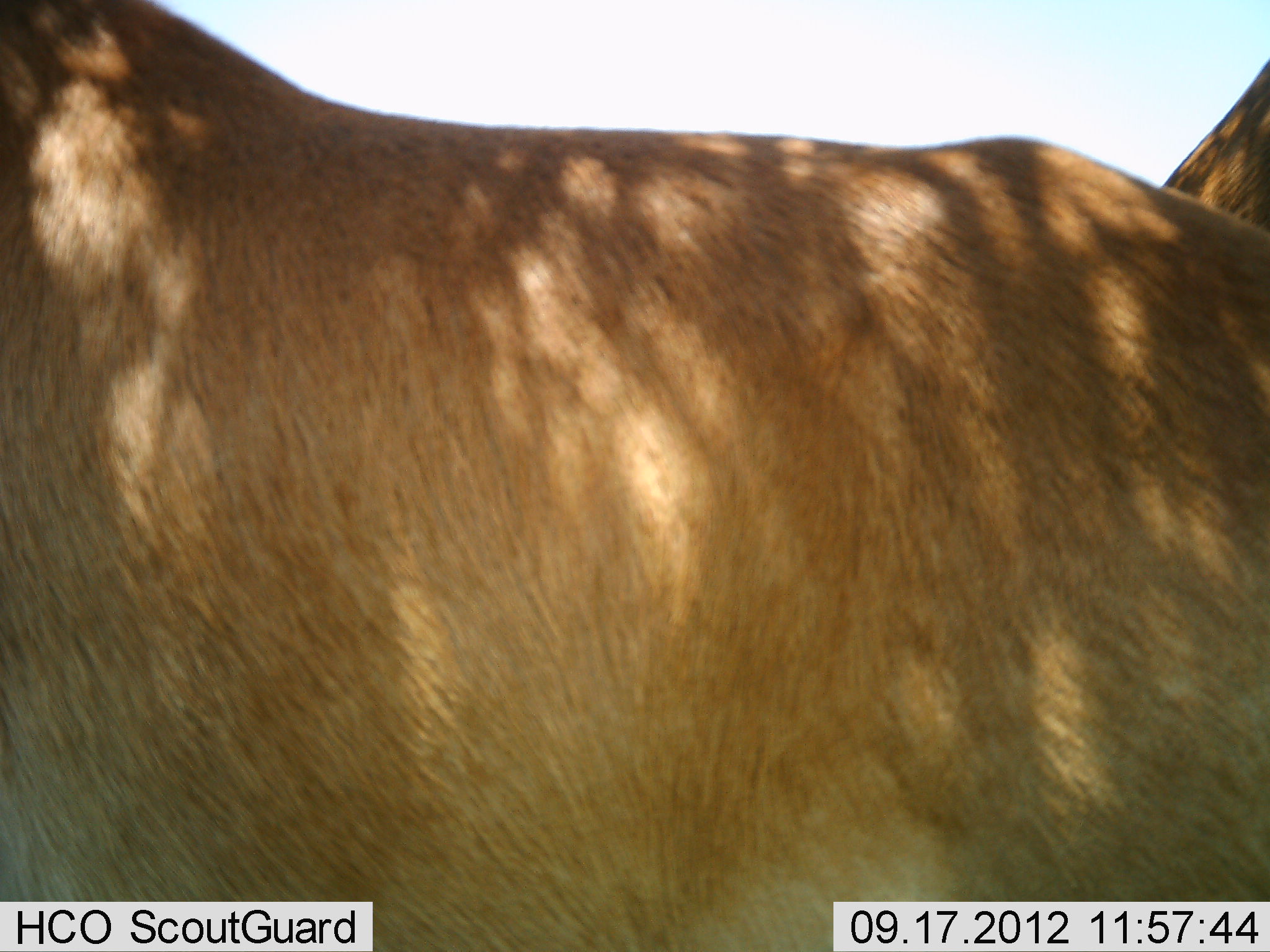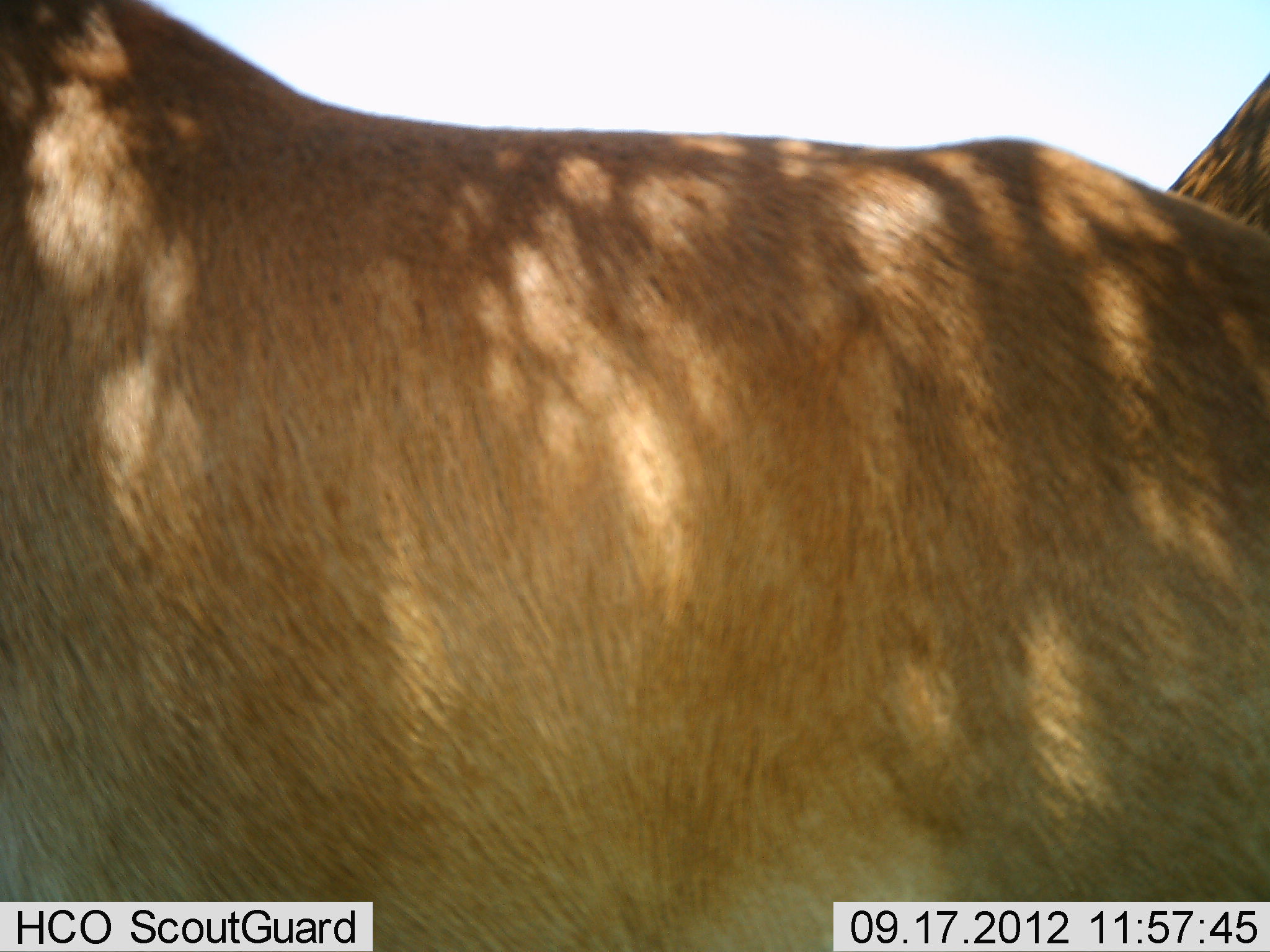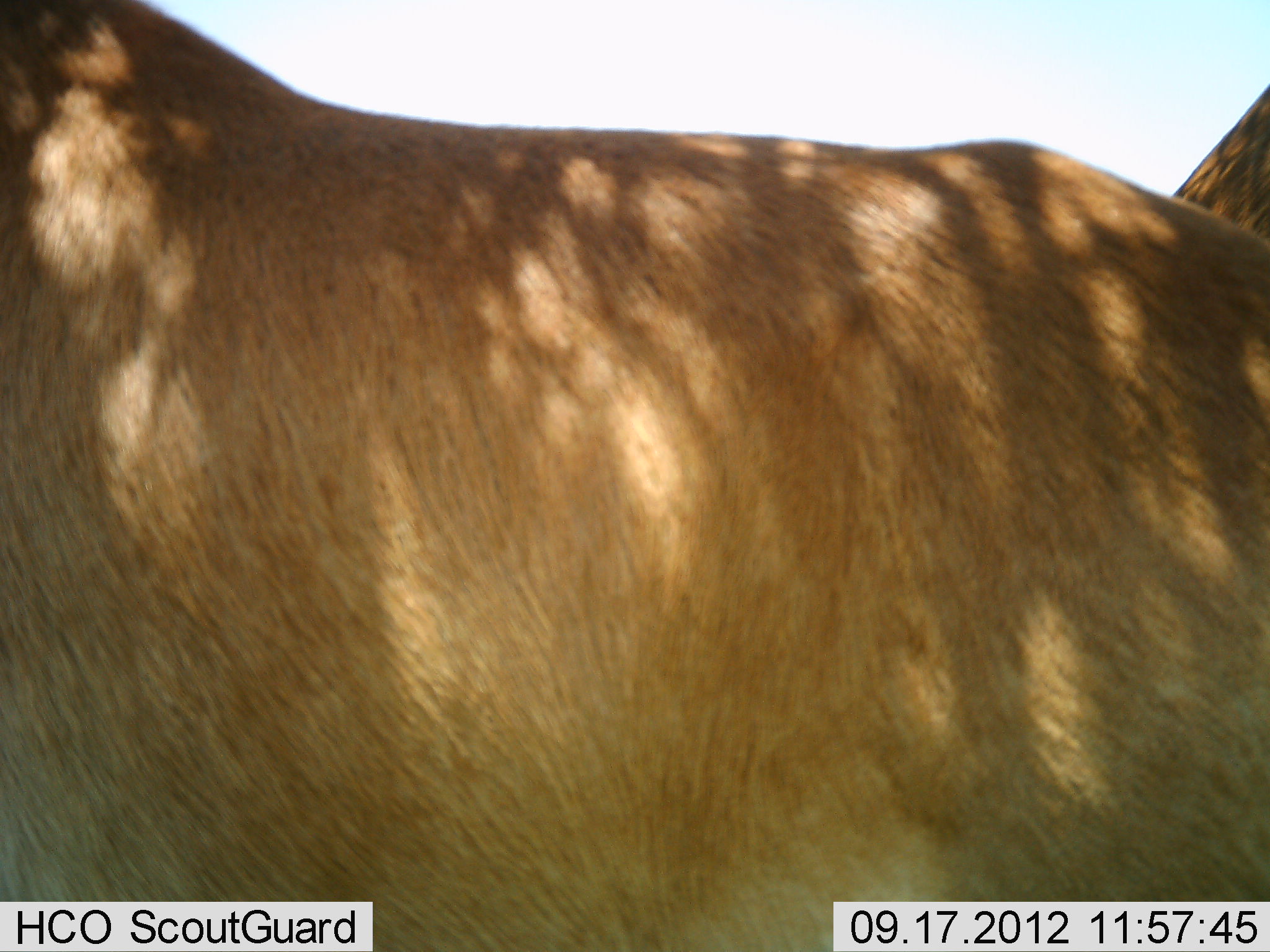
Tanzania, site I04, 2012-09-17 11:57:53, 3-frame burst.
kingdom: Animalia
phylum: Chordata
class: Mammalia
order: Artiodactyla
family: Bovidae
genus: Alcelaphus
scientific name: Alcelaphus buselaphus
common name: hartebeest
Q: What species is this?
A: Hartebeest (Alcelaphus buselaphus).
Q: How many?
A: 2.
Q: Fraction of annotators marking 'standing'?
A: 100%.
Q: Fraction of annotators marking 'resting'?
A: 0%.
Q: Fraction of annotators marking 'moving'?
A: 0%.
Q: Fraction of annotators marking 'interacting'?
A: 0%.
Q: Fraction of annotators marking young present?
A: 0%.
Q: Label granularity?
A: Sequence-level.